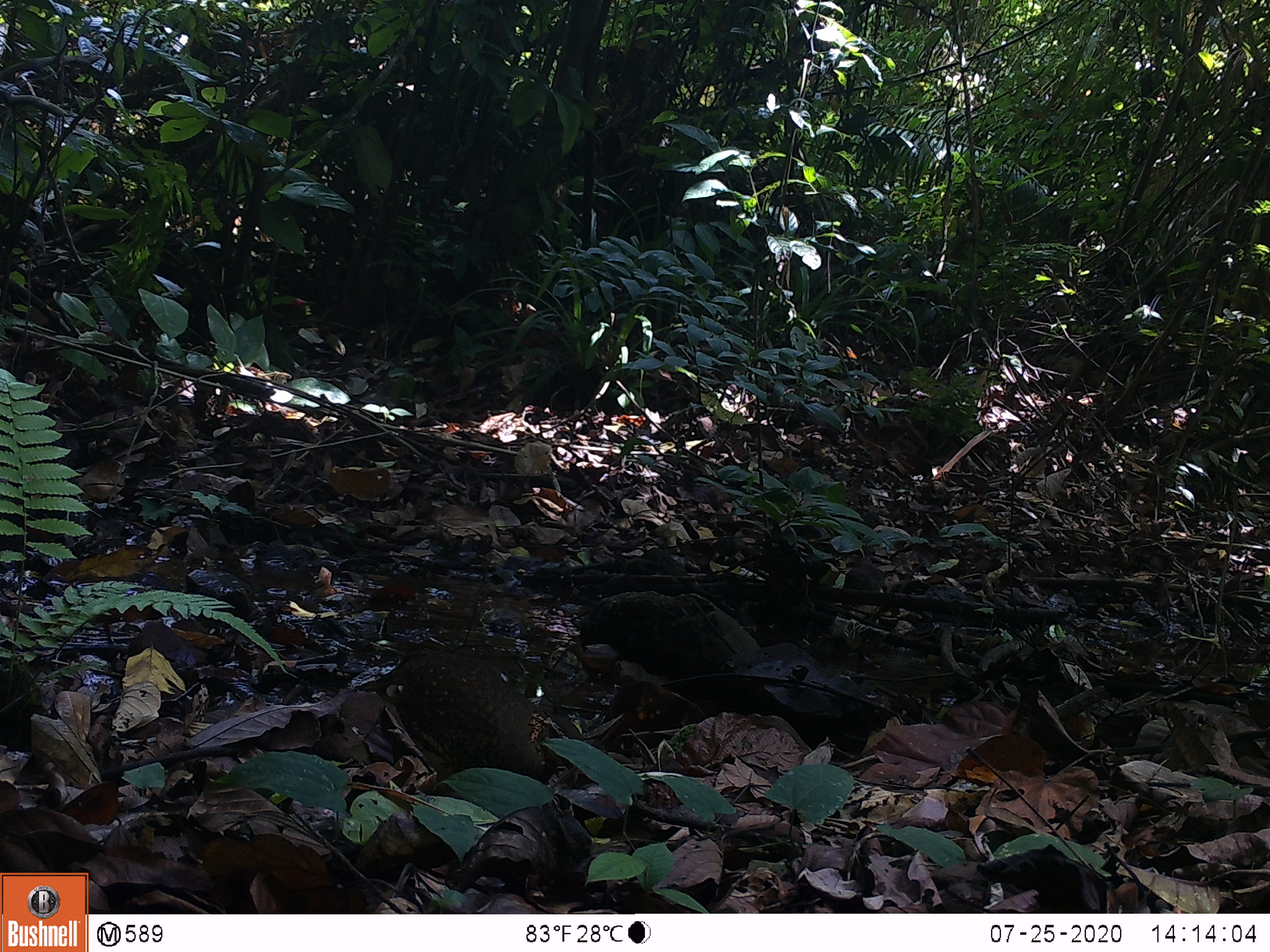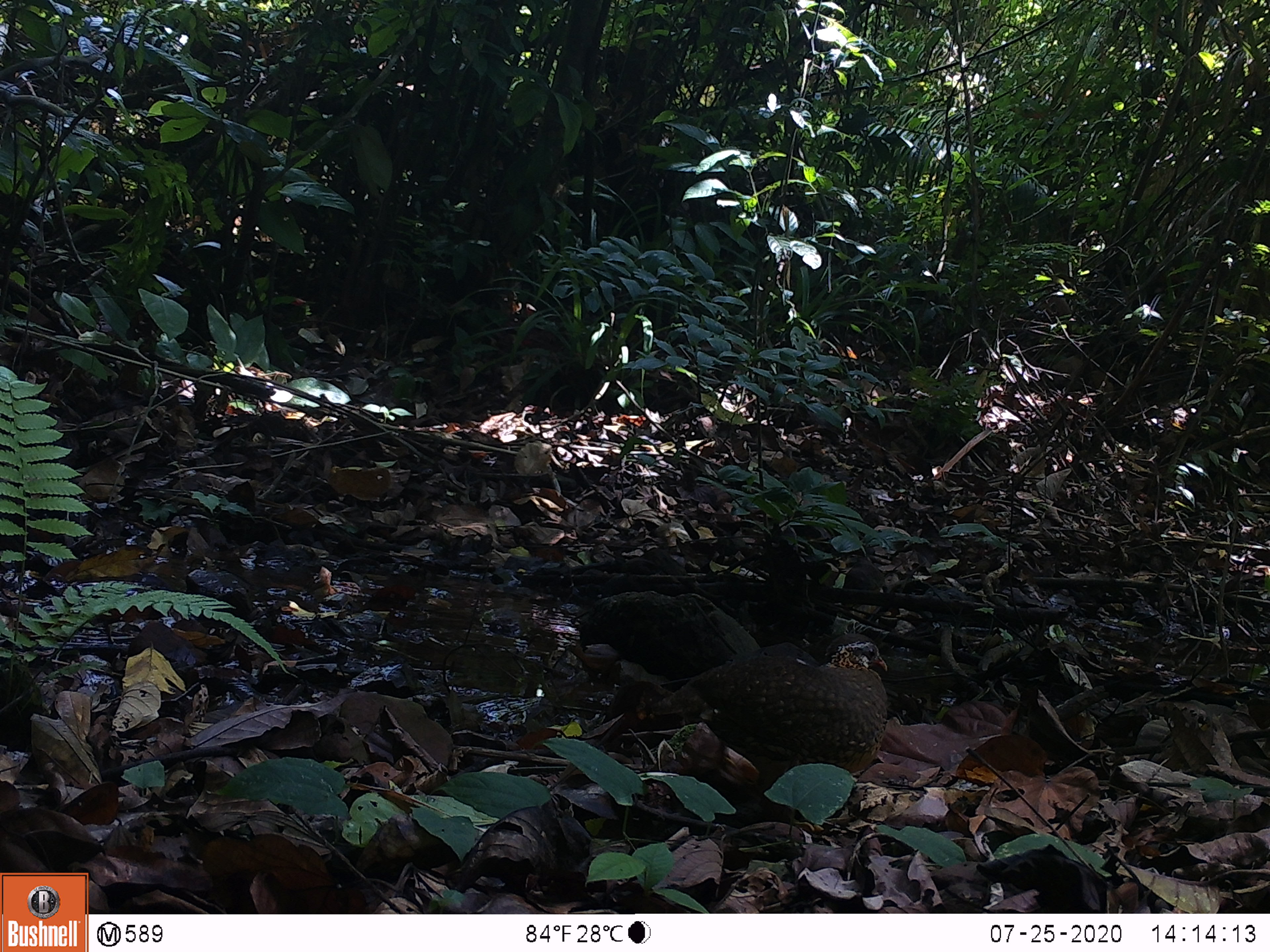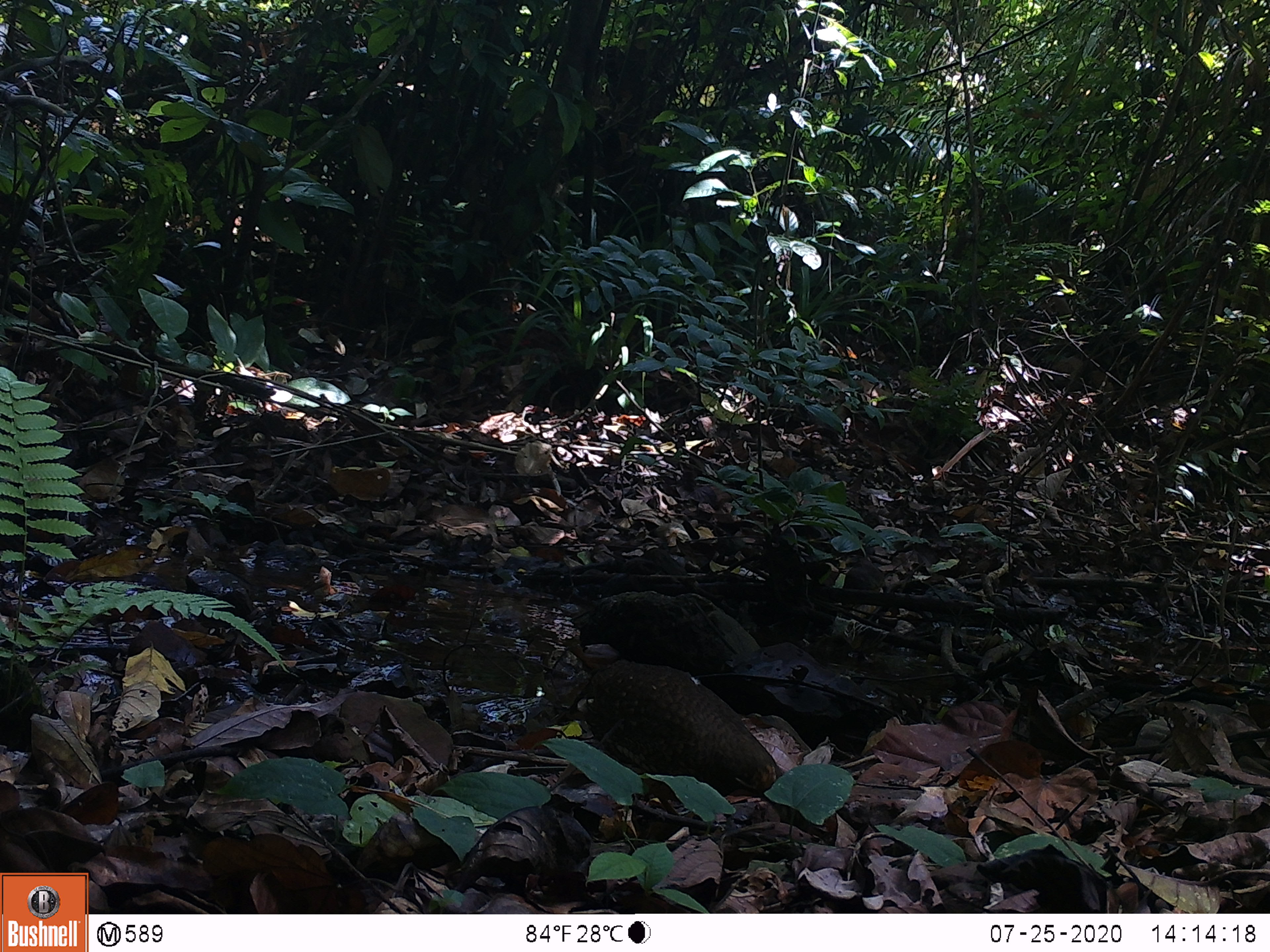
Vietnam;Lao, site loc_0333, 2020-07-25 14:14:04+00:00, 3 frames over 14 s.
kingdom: Animalia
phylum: Chordata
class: Aves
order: Galliformes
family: Phasianidae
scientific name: Phasianidae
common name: partridge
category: unidentified partridge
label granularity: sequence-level